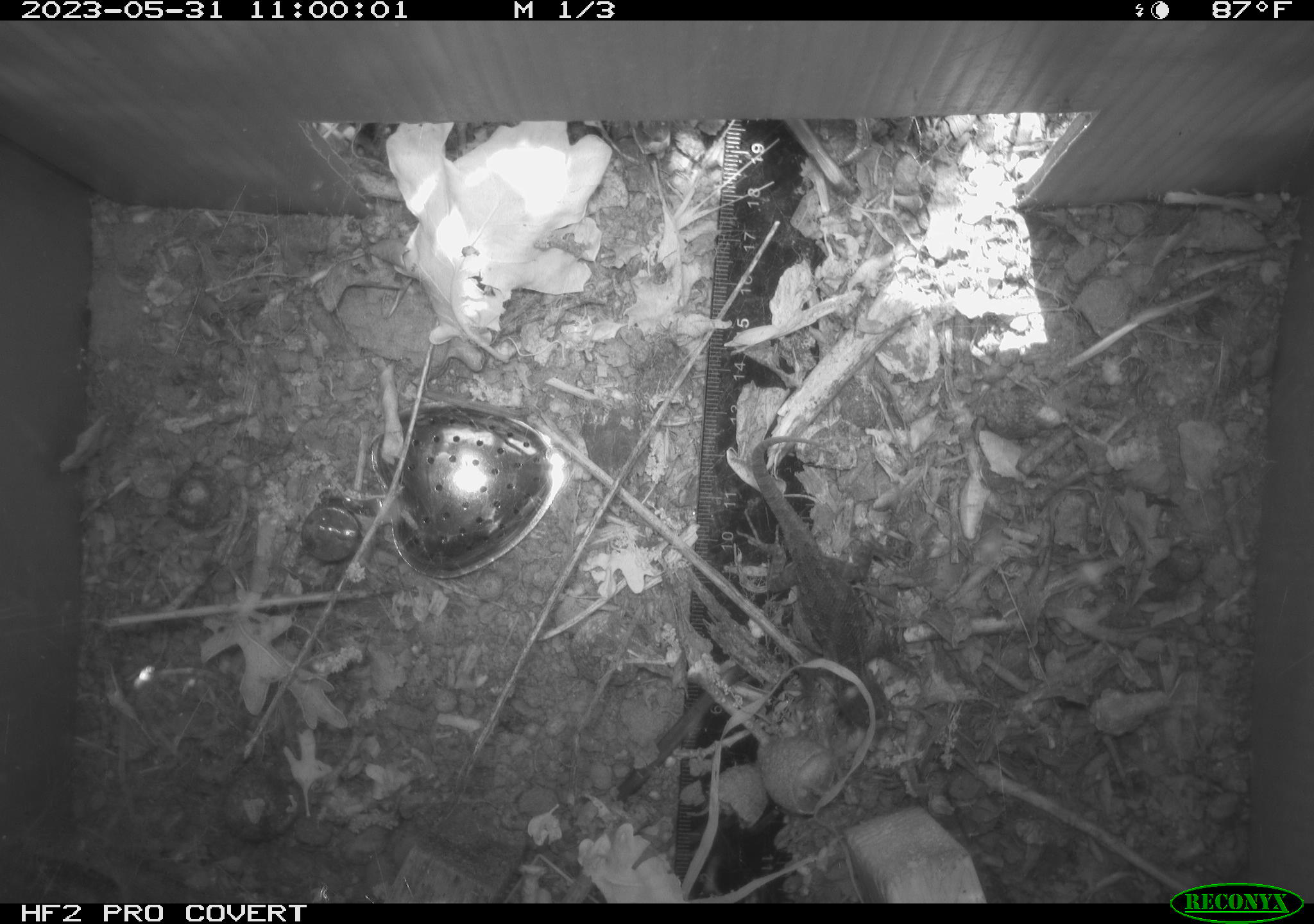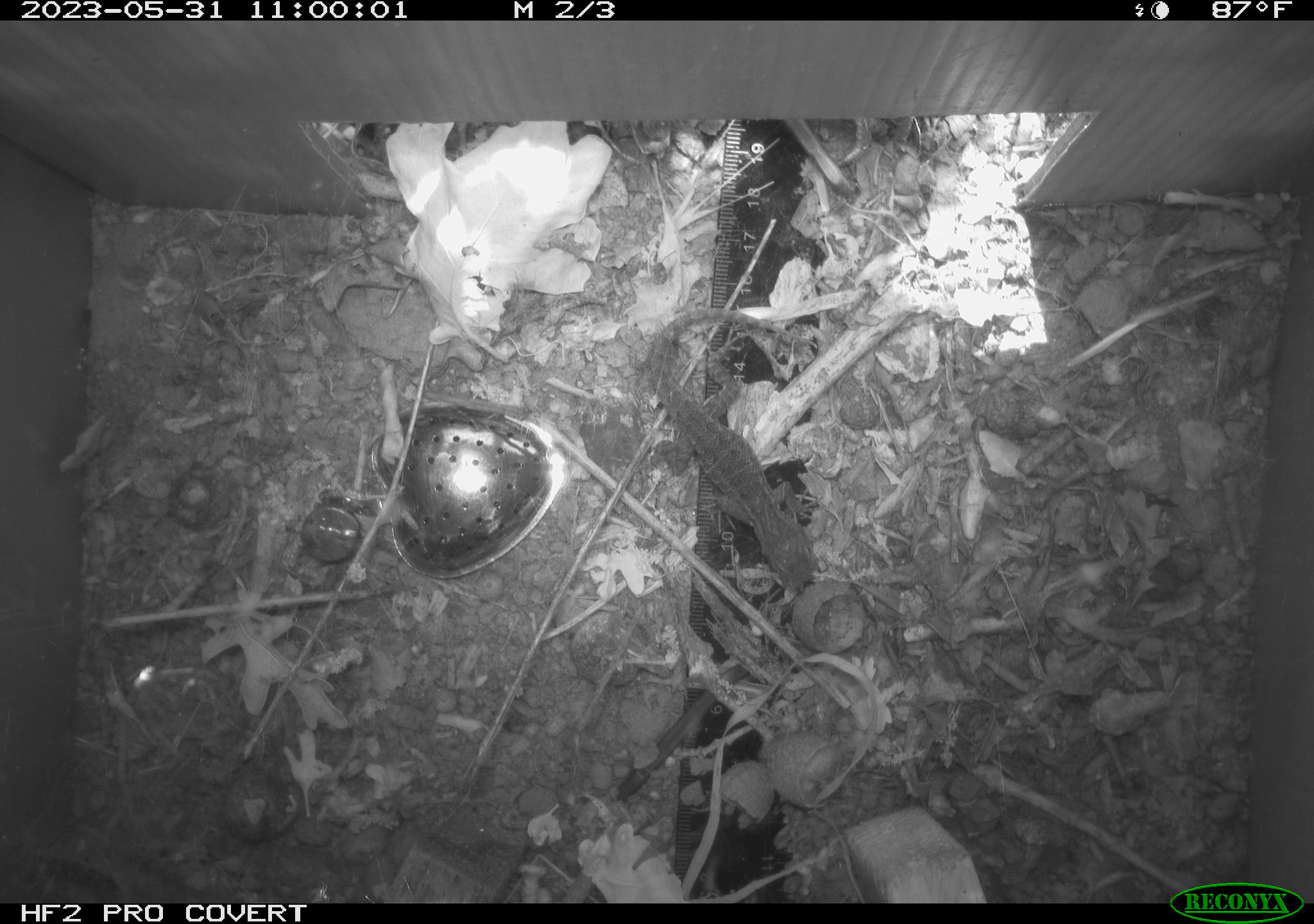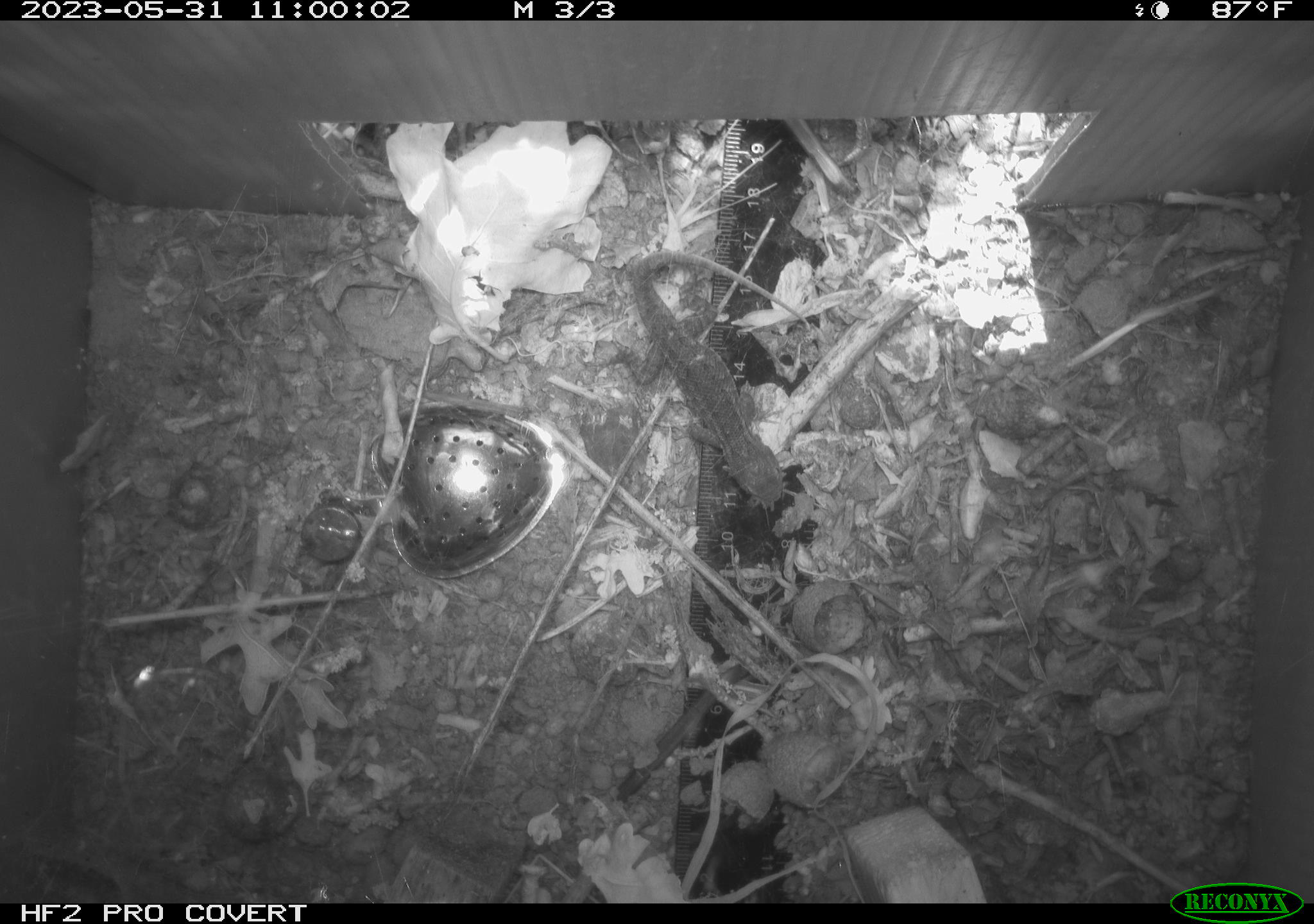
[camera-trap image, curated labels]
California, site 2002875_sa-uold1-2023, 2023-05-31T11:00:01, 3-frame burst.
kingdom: Animalia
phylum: Chordata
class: Reptilia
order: Squamata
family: Phrynosomatidae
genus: Sceloporus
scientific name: Sceloporus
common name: spiny lizards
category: sceloporus species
Sceloporus species (spiny lizards) (Sceloporus).